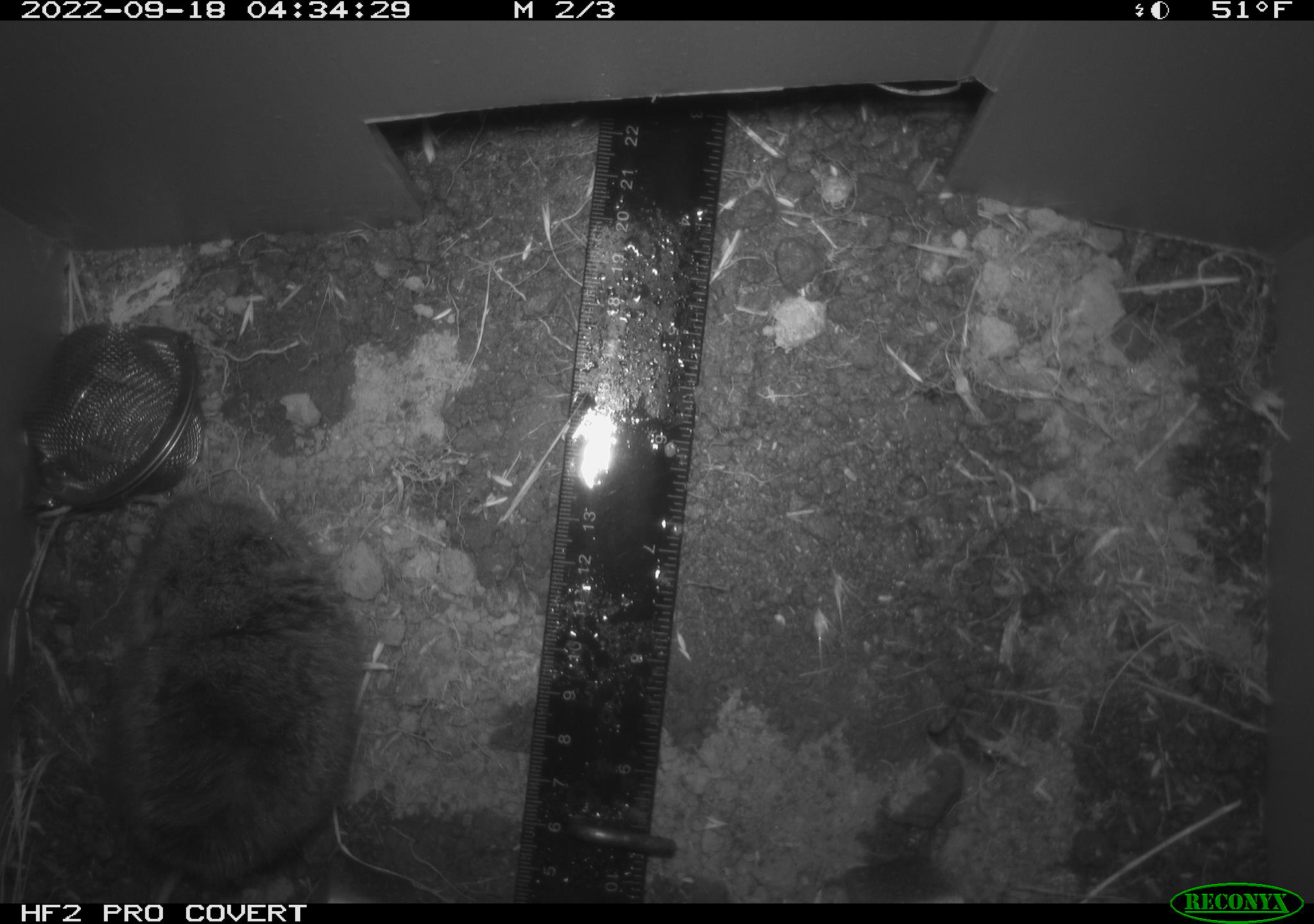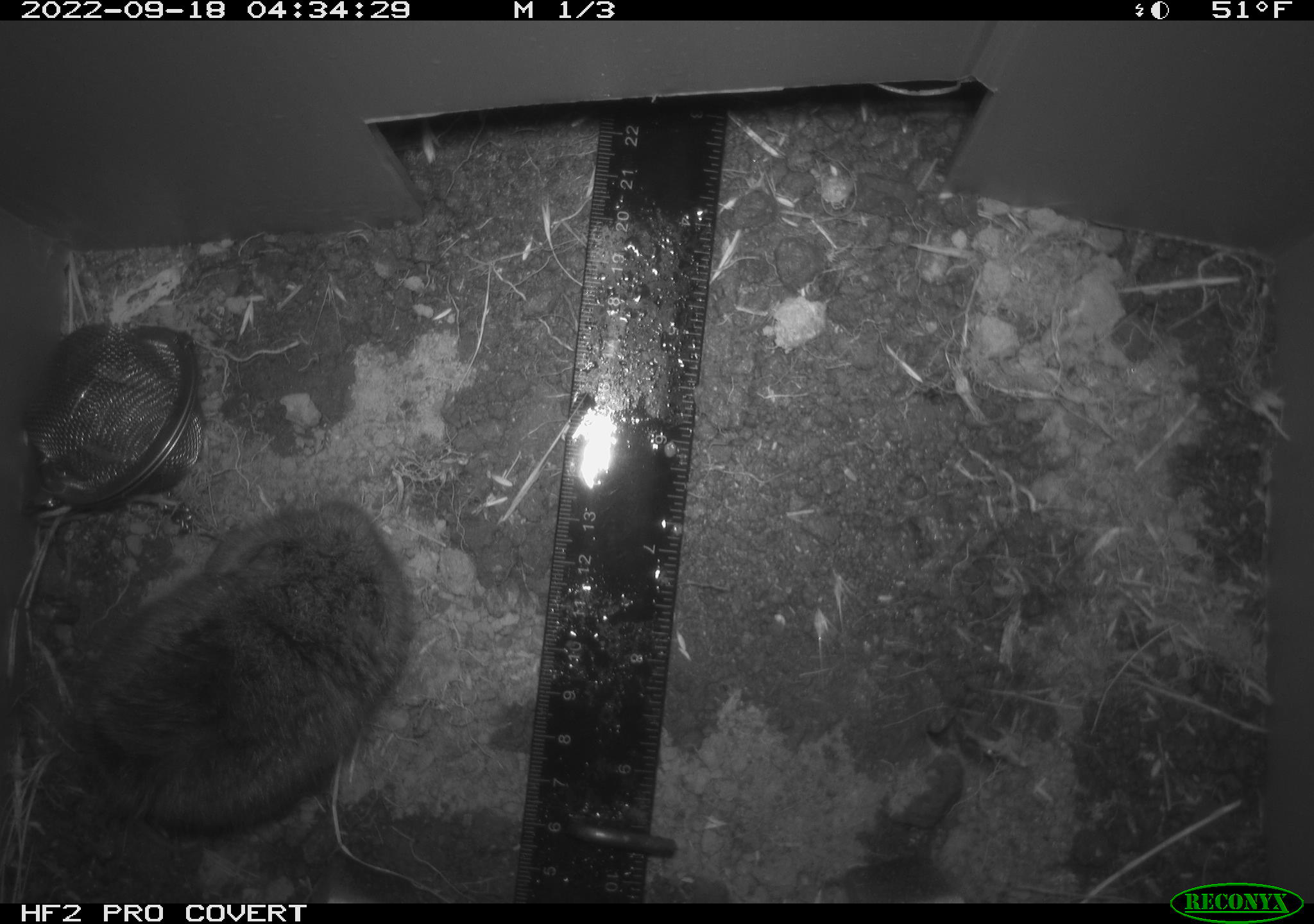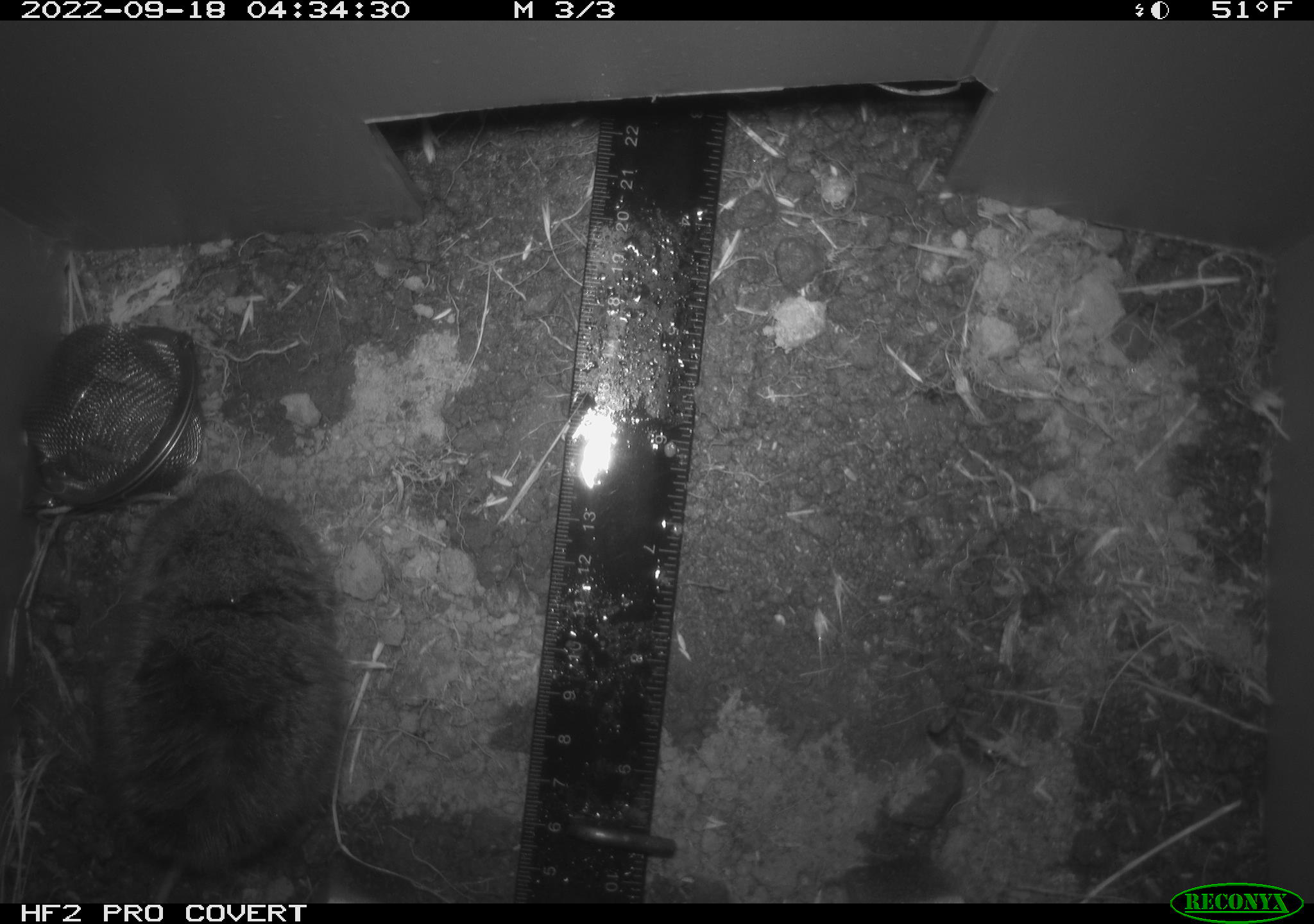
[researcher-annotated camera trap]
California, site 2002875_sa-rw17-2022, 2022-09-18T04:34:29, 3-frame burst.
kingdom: Animalia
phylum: Chordata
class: Mammalia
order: Rodentia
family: Cricetidae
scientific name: Arvicolinae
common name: voles, lemmings, and muskrats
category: arvicolinae subfamily